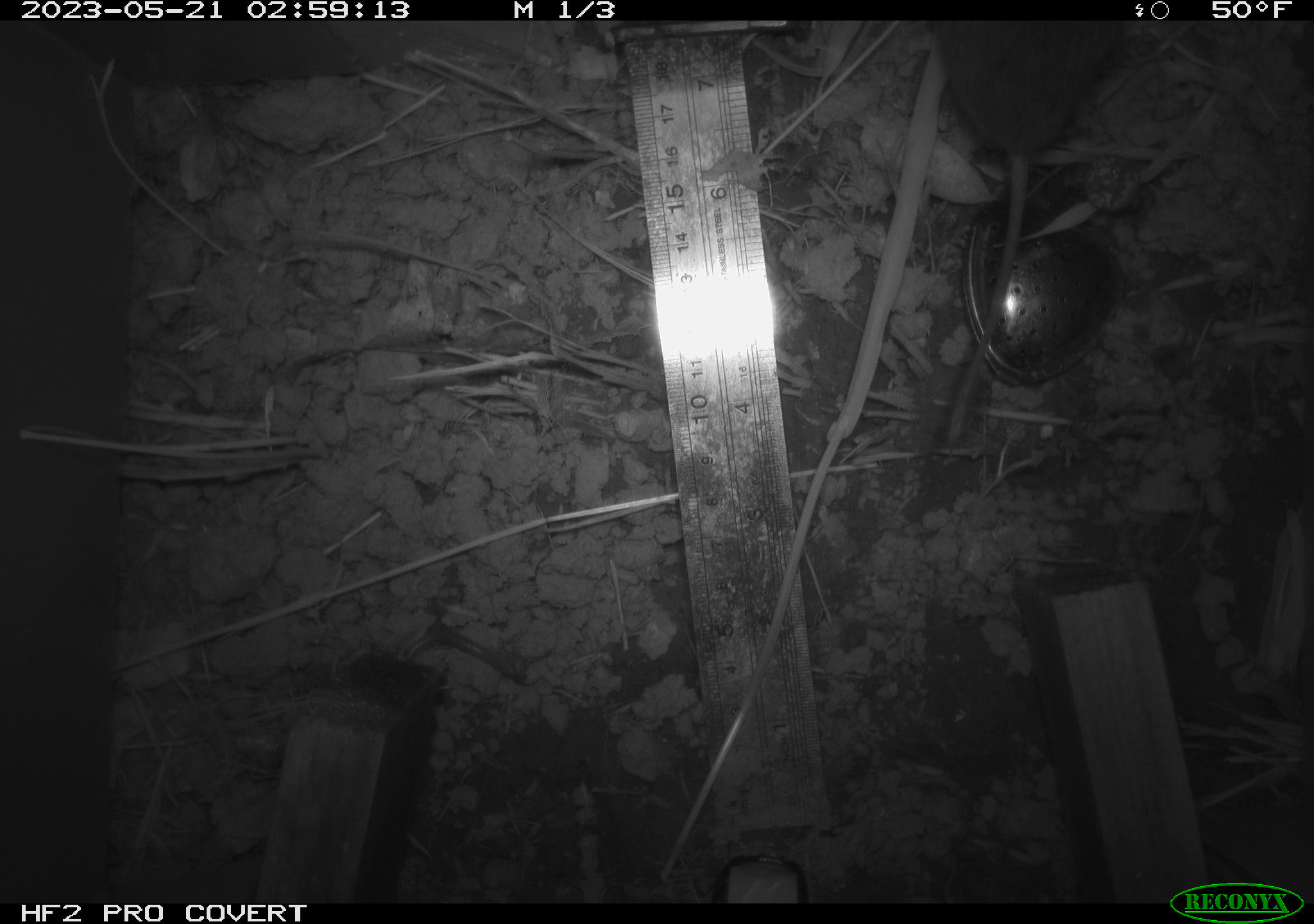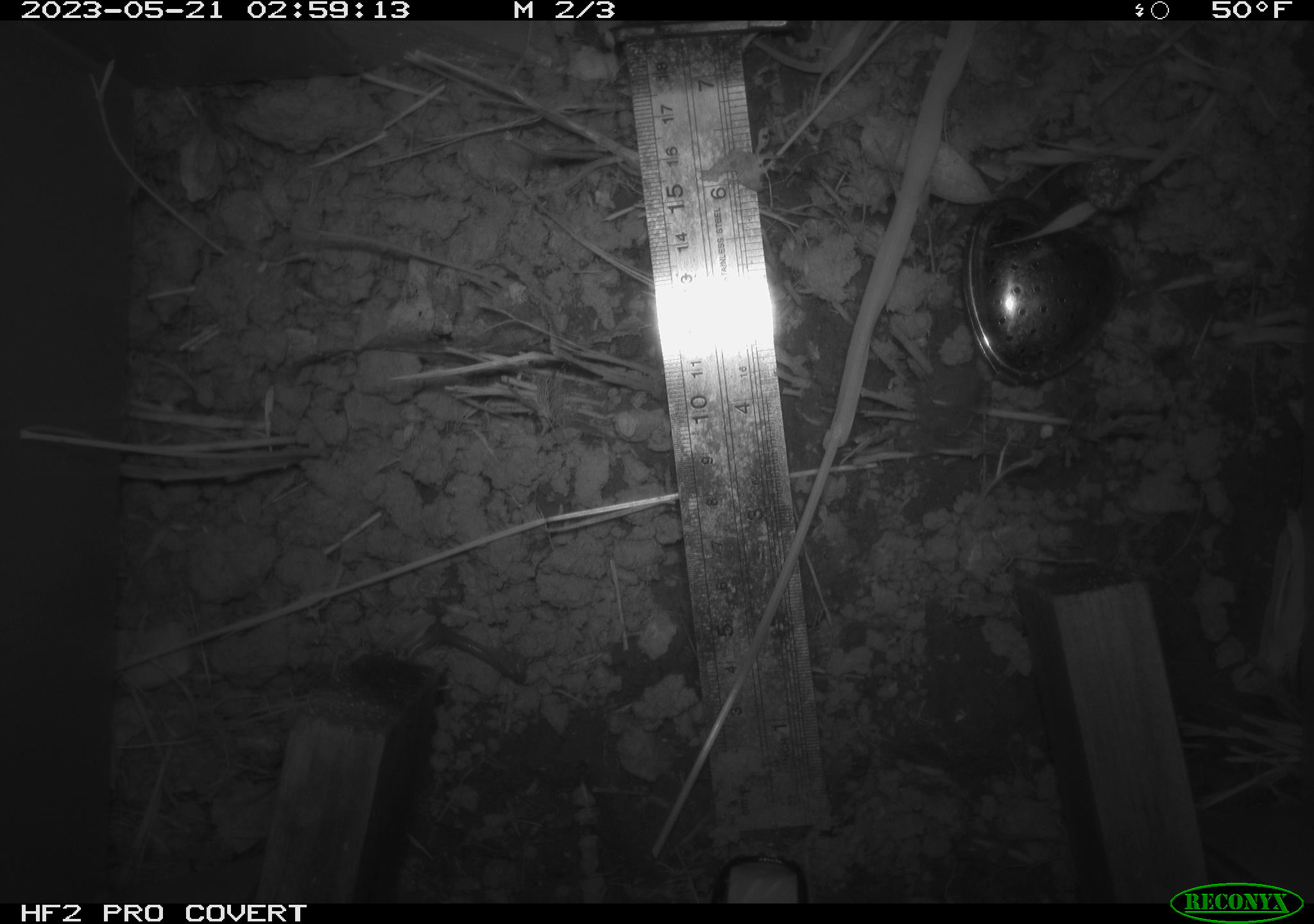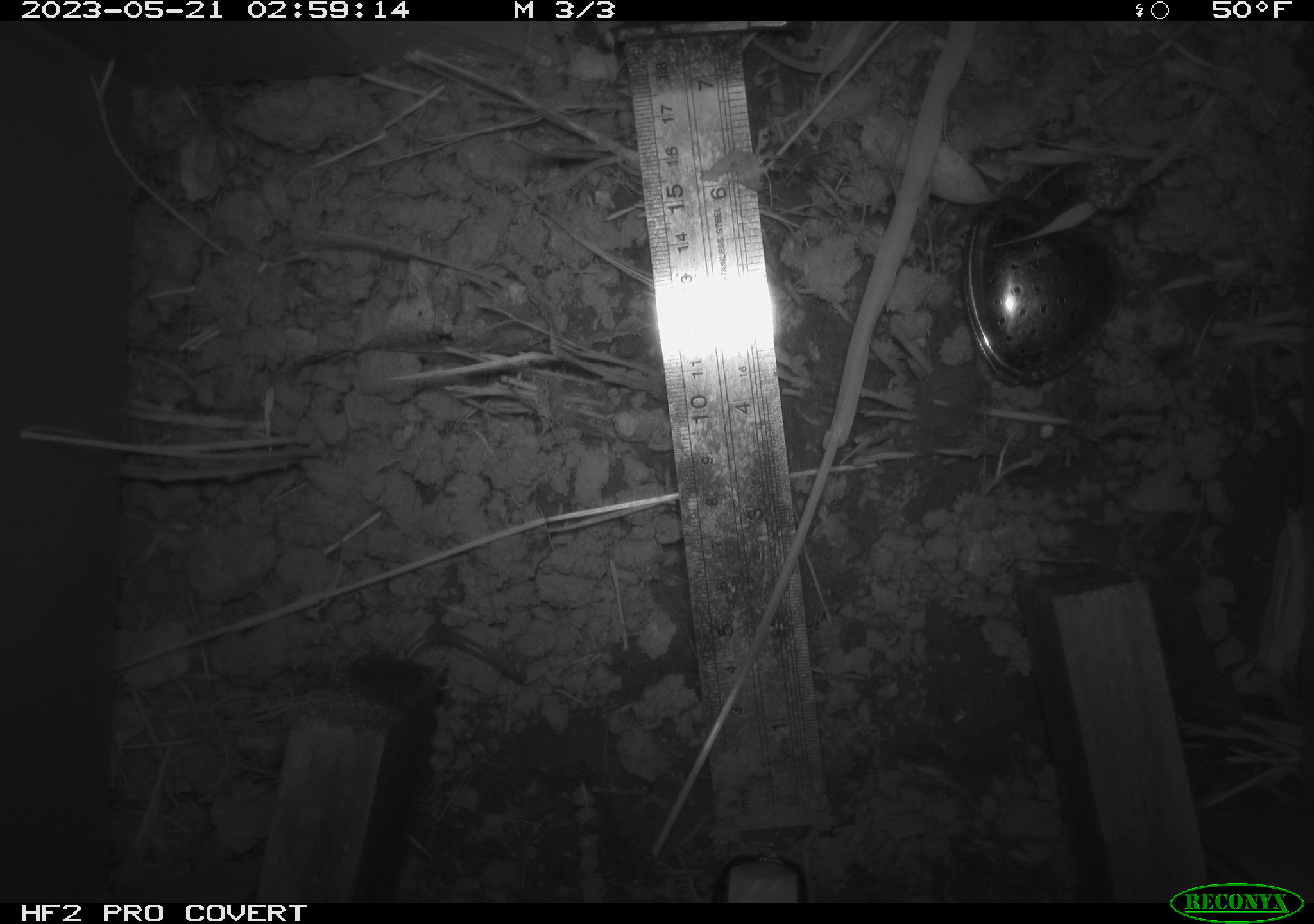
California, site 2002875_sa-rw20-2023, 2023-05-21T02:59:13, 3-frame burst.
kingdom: Animalia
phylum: Arthropoda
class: Insecta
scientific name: Insecta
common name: insect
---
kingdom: Animalia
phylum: Chordata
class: Mammalia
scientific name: Mammalia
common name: mammal